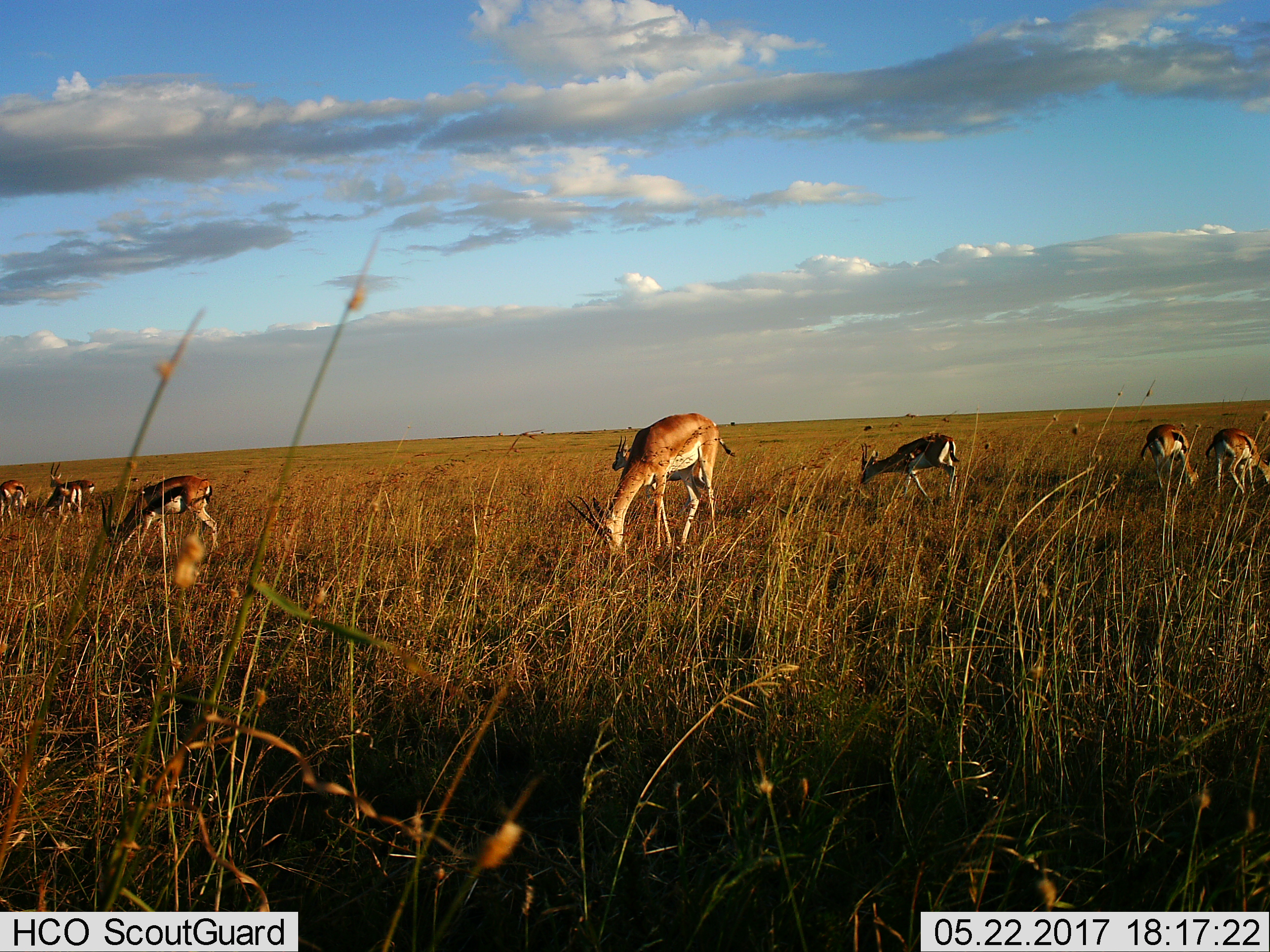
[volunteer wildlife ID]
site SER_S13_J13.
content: unidentified animal